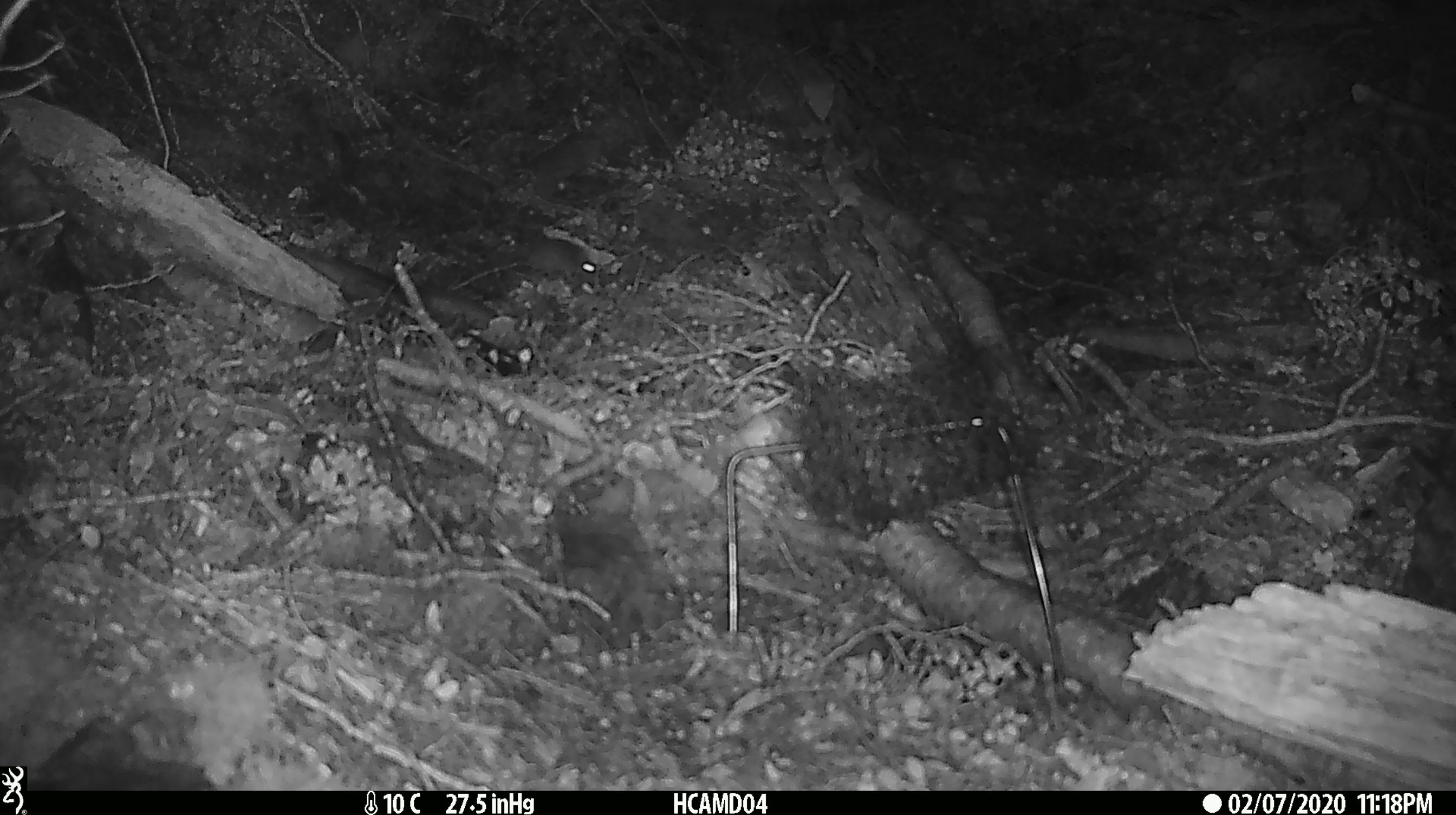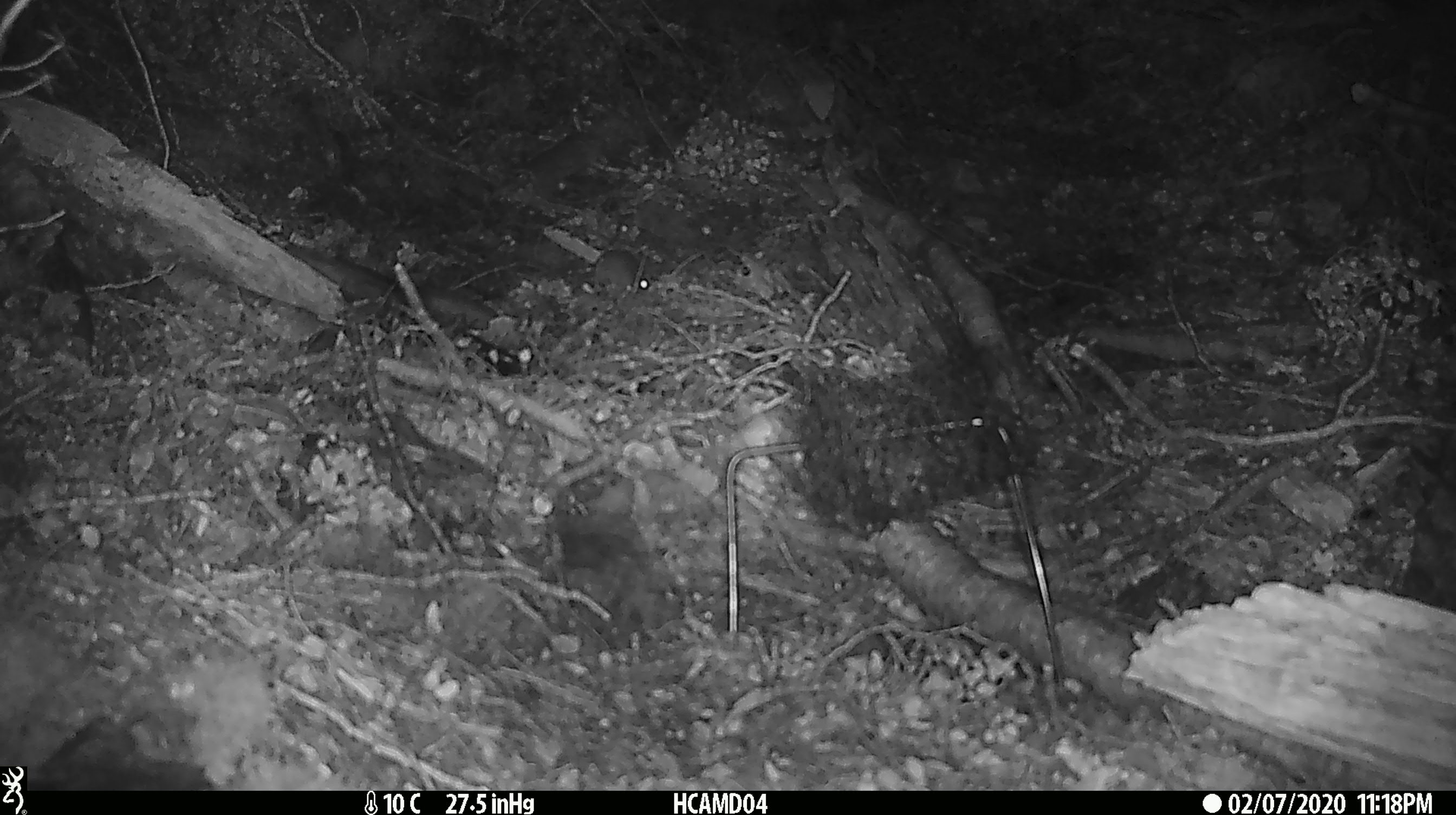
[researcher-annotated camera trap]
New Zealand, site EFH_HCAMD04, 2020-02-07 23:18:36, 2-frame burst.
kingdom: Animalia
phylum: Chordata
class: Mammalia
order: Rodentia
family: Muridae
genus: Mus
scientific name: Mus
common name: mouse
Mouse (Mus).